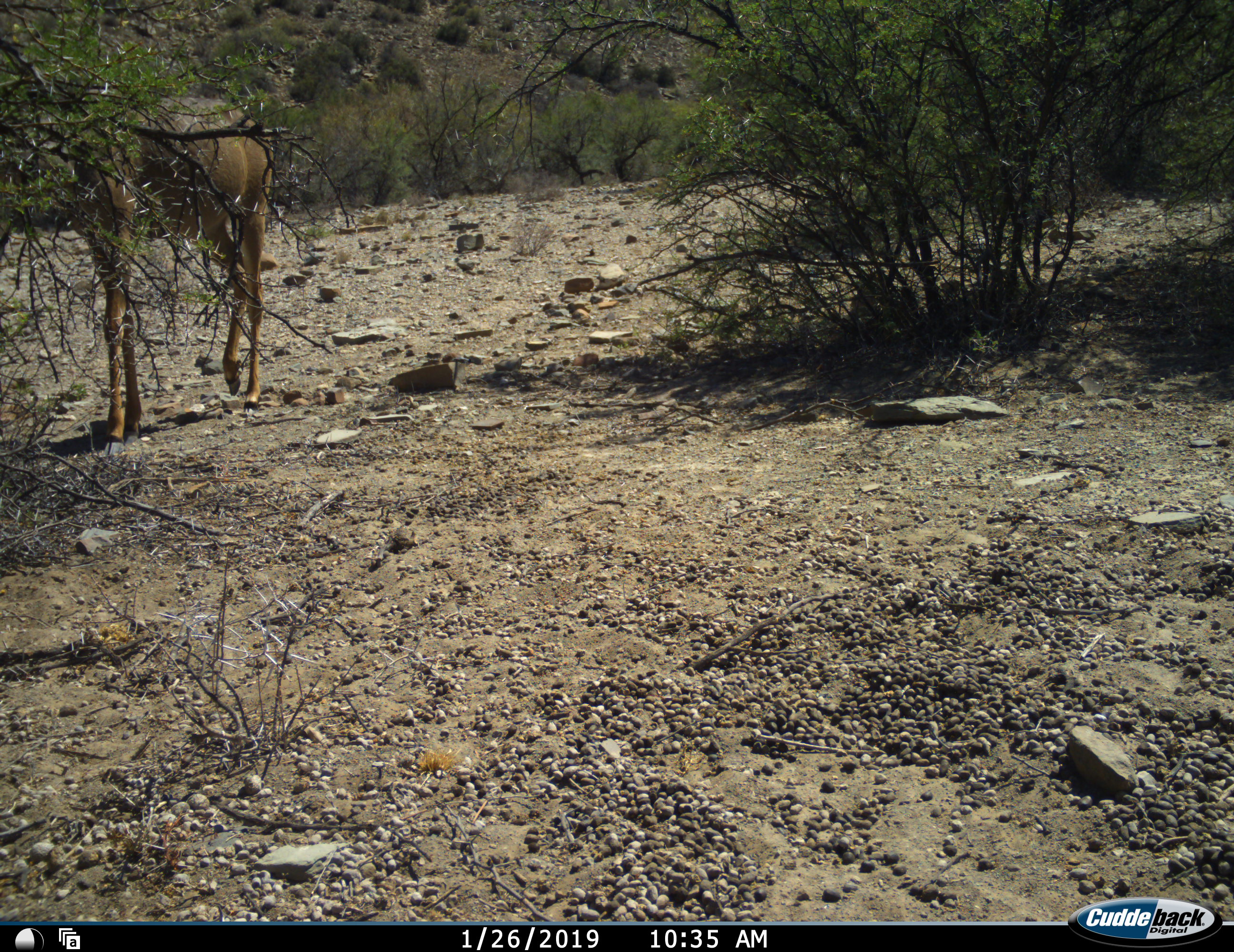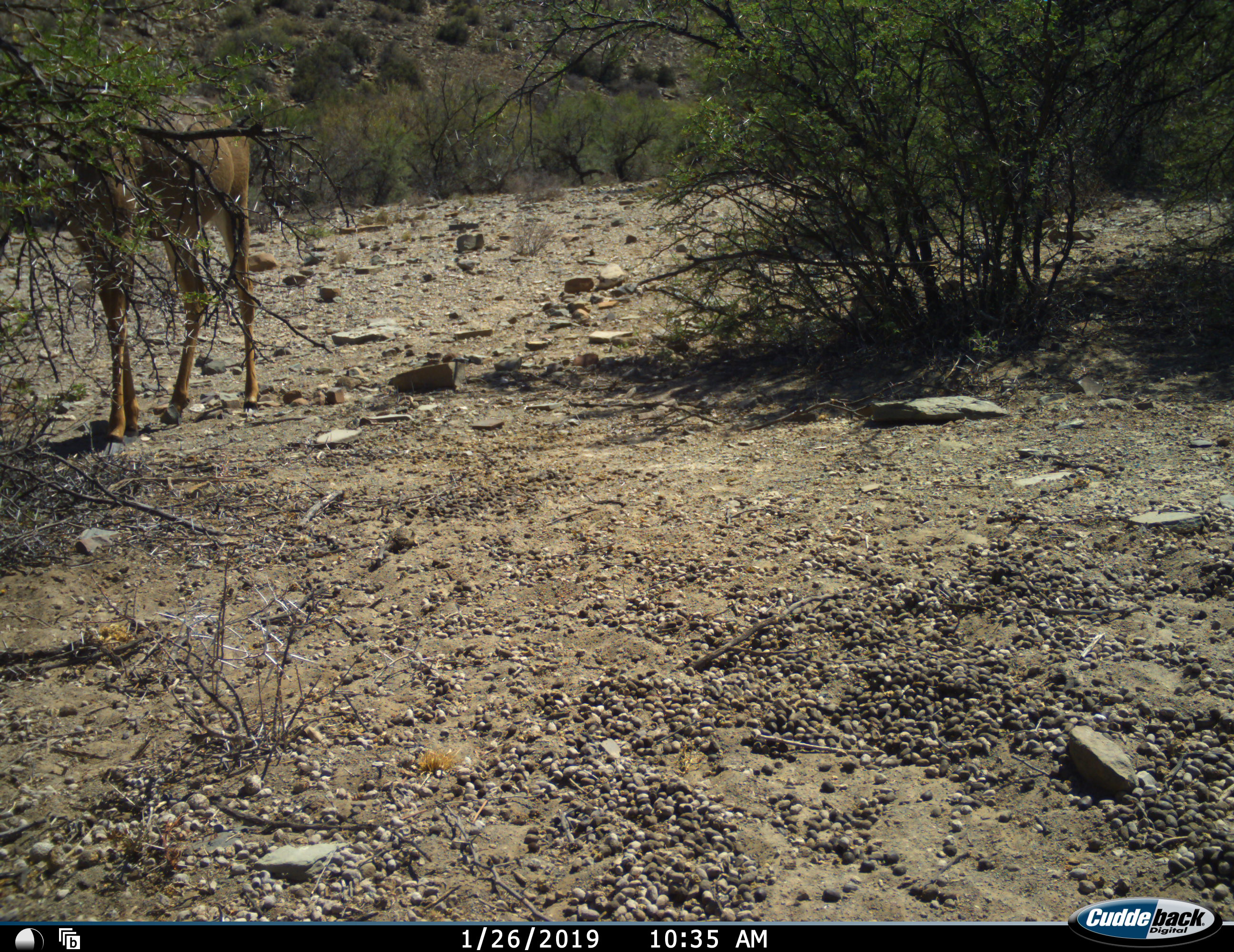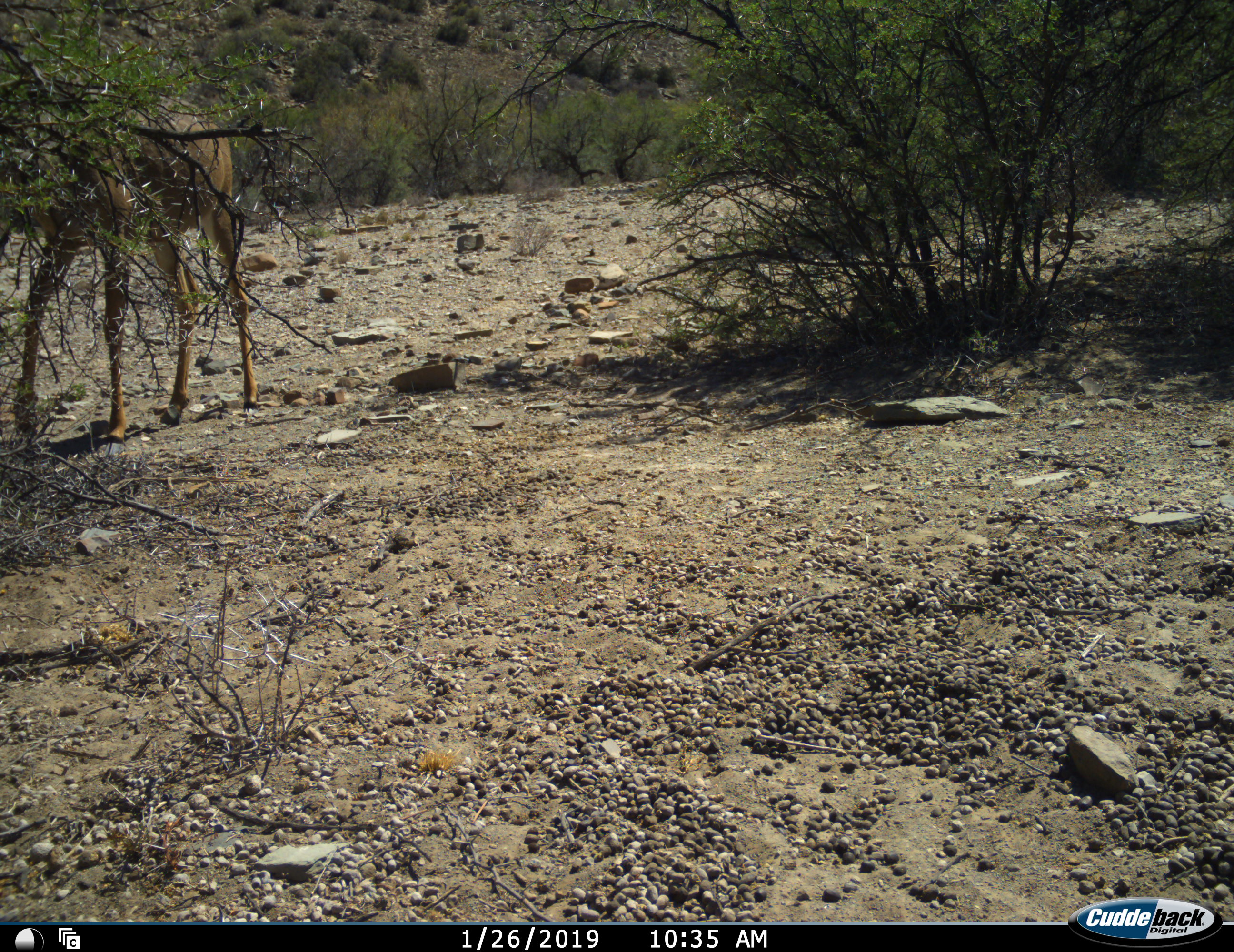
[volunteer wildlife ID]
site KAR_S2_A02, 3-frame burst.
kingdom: Animalia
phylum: Chordata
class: Mammalia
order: Artiodactyla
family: Bovidae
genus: Tragelaphus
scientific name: Tragelaphus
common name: kudu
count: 1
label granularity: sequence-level